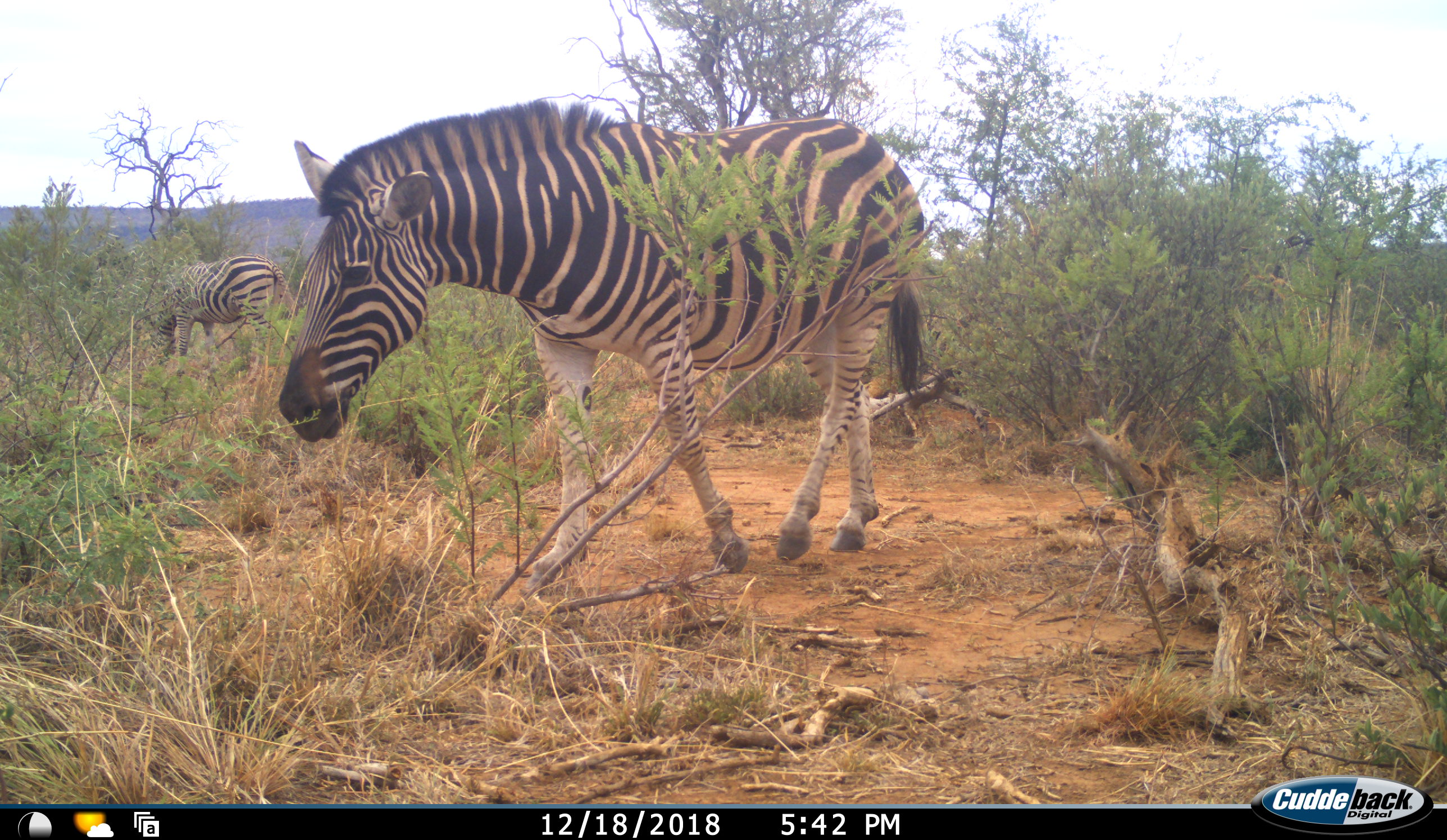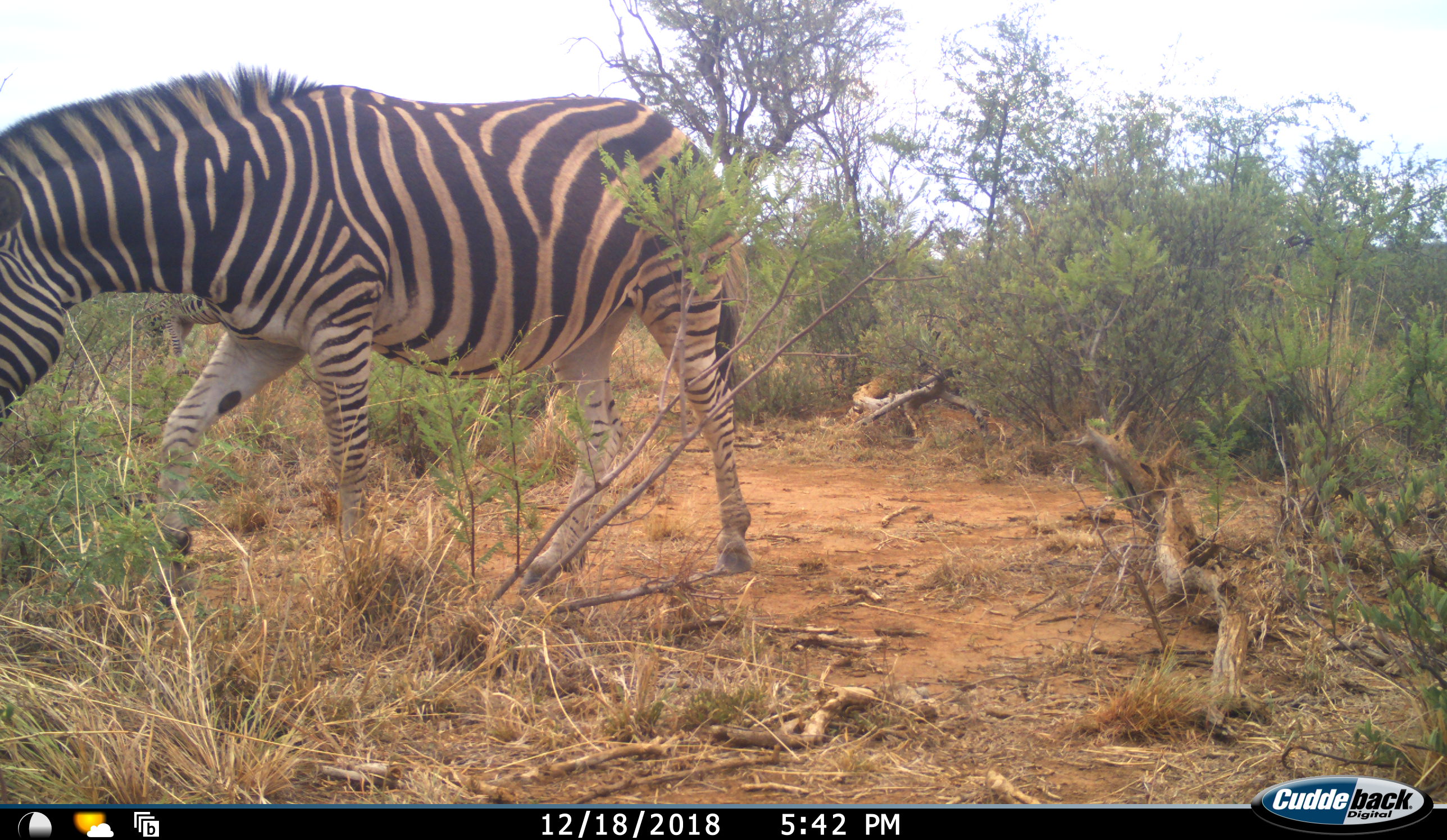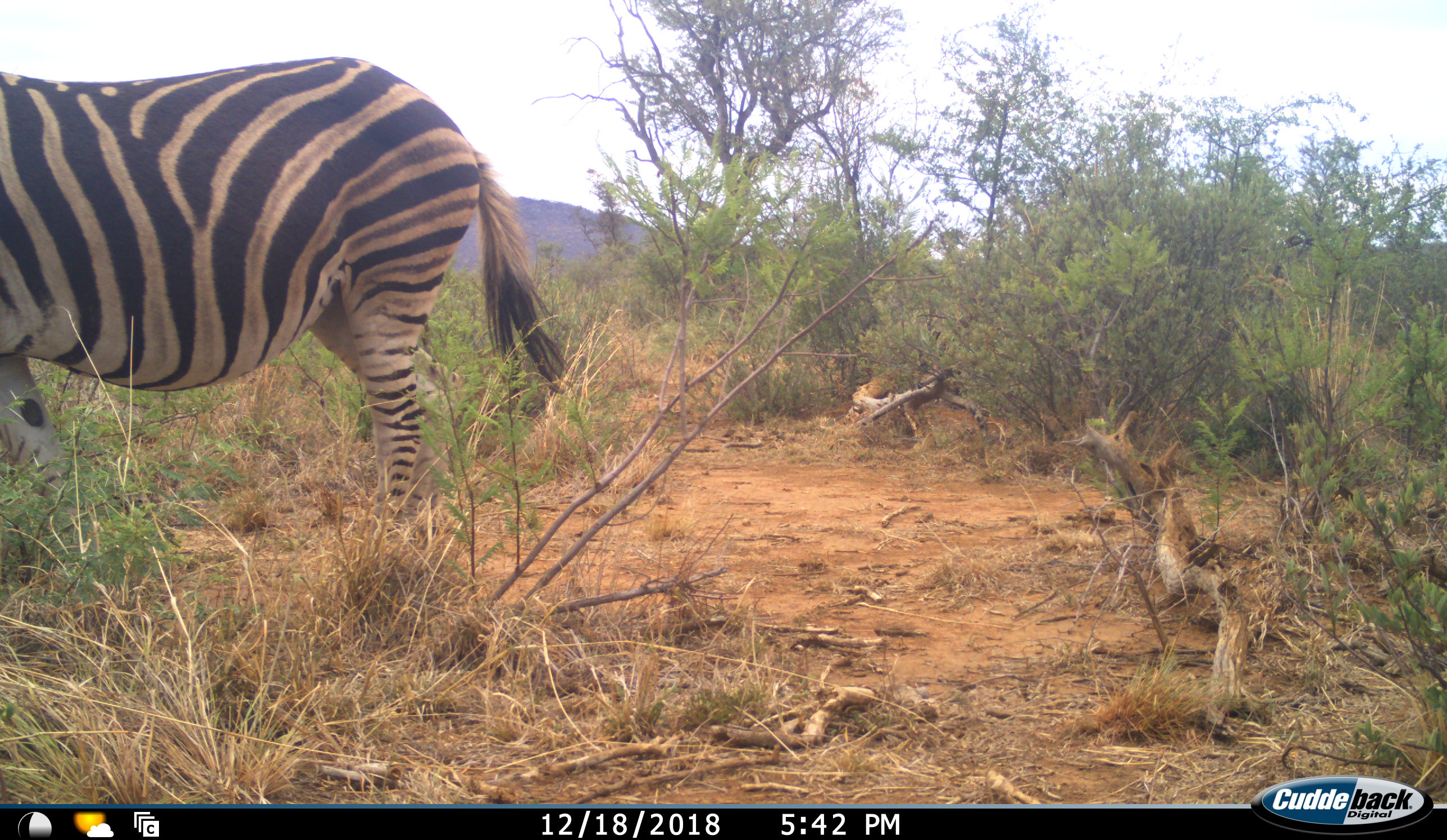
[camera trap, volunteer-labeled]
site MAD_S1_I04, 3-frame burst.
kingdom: Animalia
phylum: Chordata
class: Mammalia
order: Perissodactyla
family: Equidae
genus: Equus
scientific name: Equus quagga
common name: plains zebra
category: zebraplains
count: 2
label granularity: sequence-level